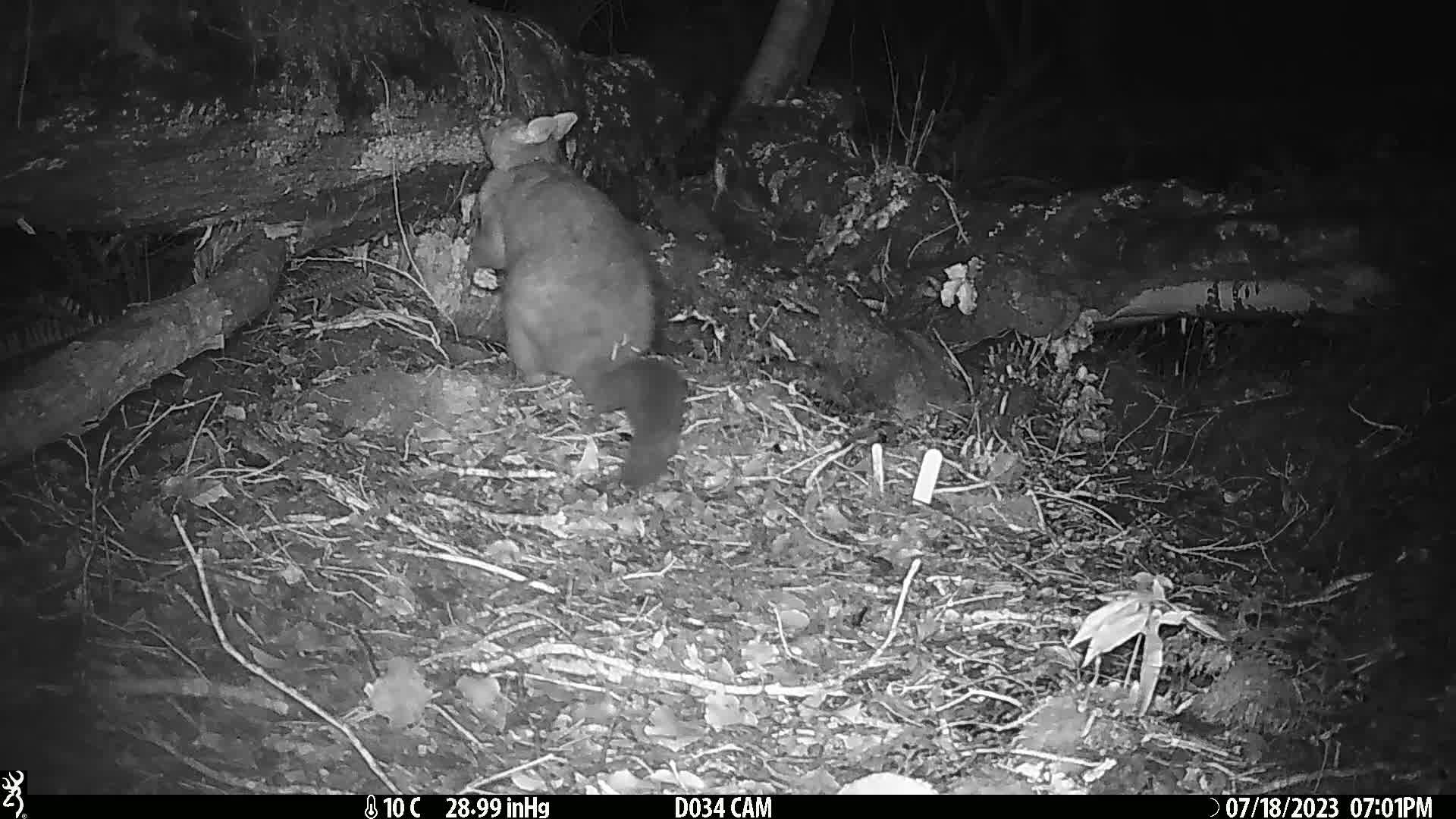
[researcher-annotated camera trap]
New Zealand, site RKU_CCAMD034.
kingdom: Animalia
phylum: Chordata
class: Mammalia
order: Diprotodontia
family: Phalangeridae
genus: Trichosurus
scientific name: Trichosurus vulpecula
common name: common brushtail possum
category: possum